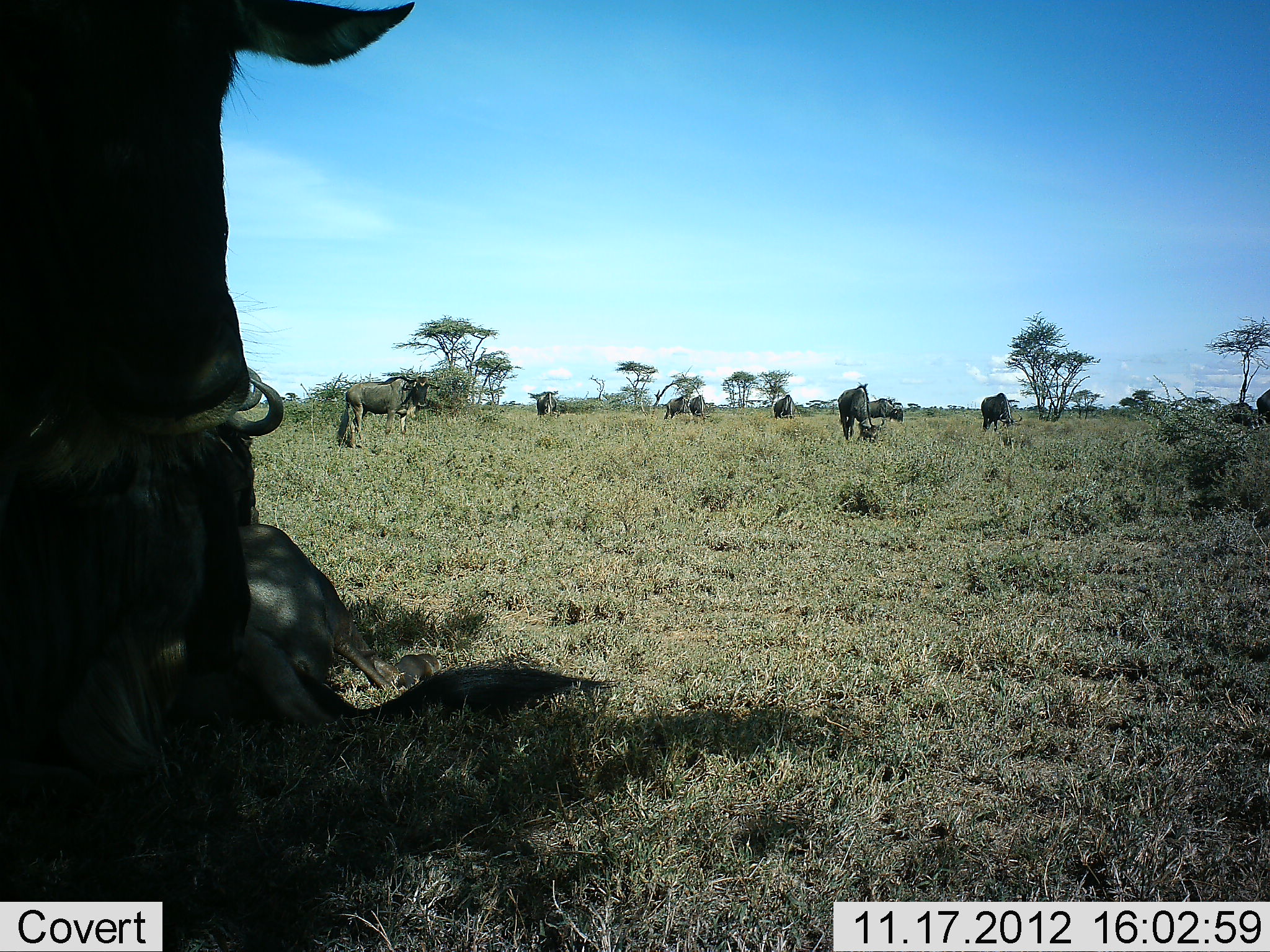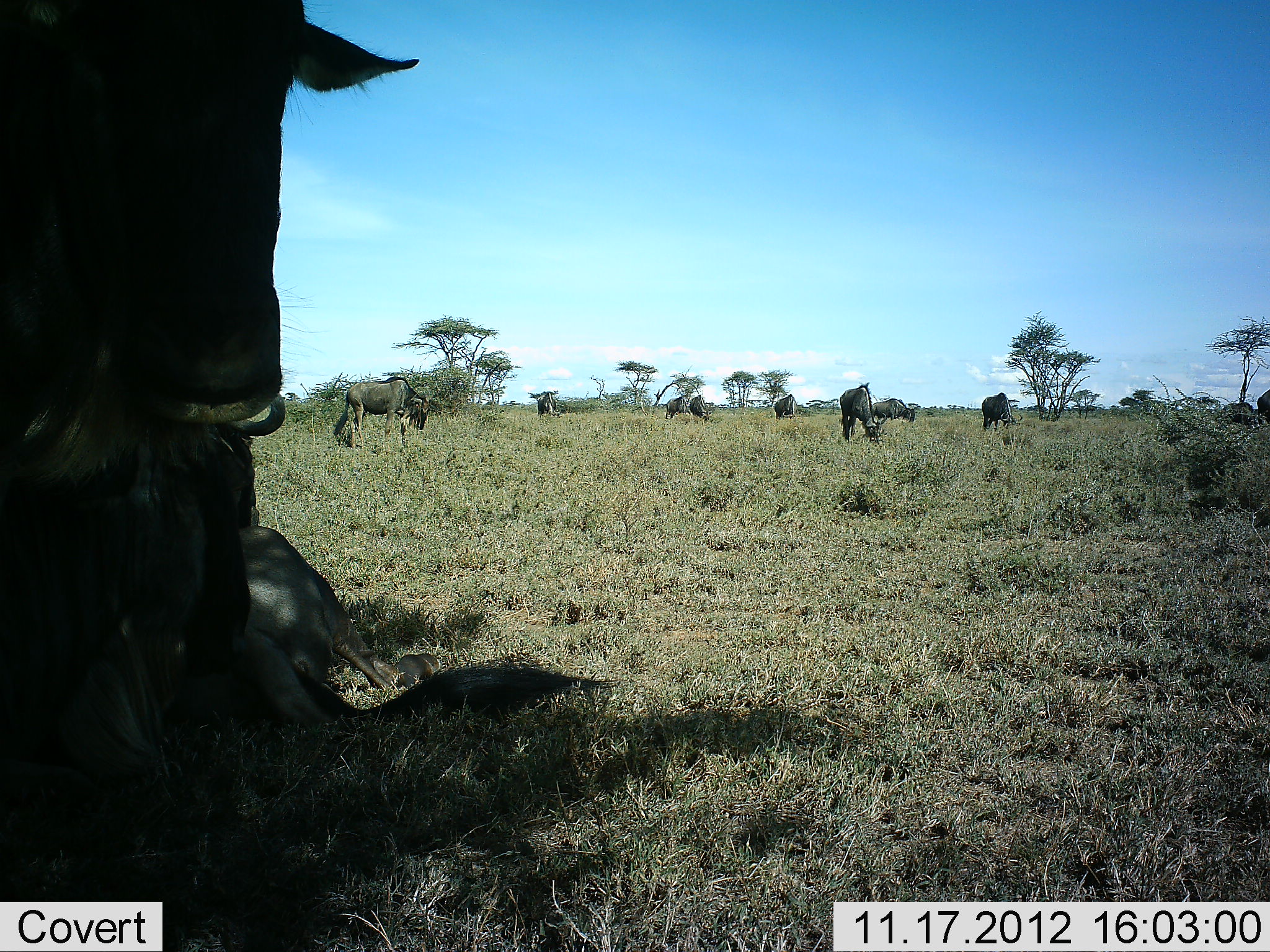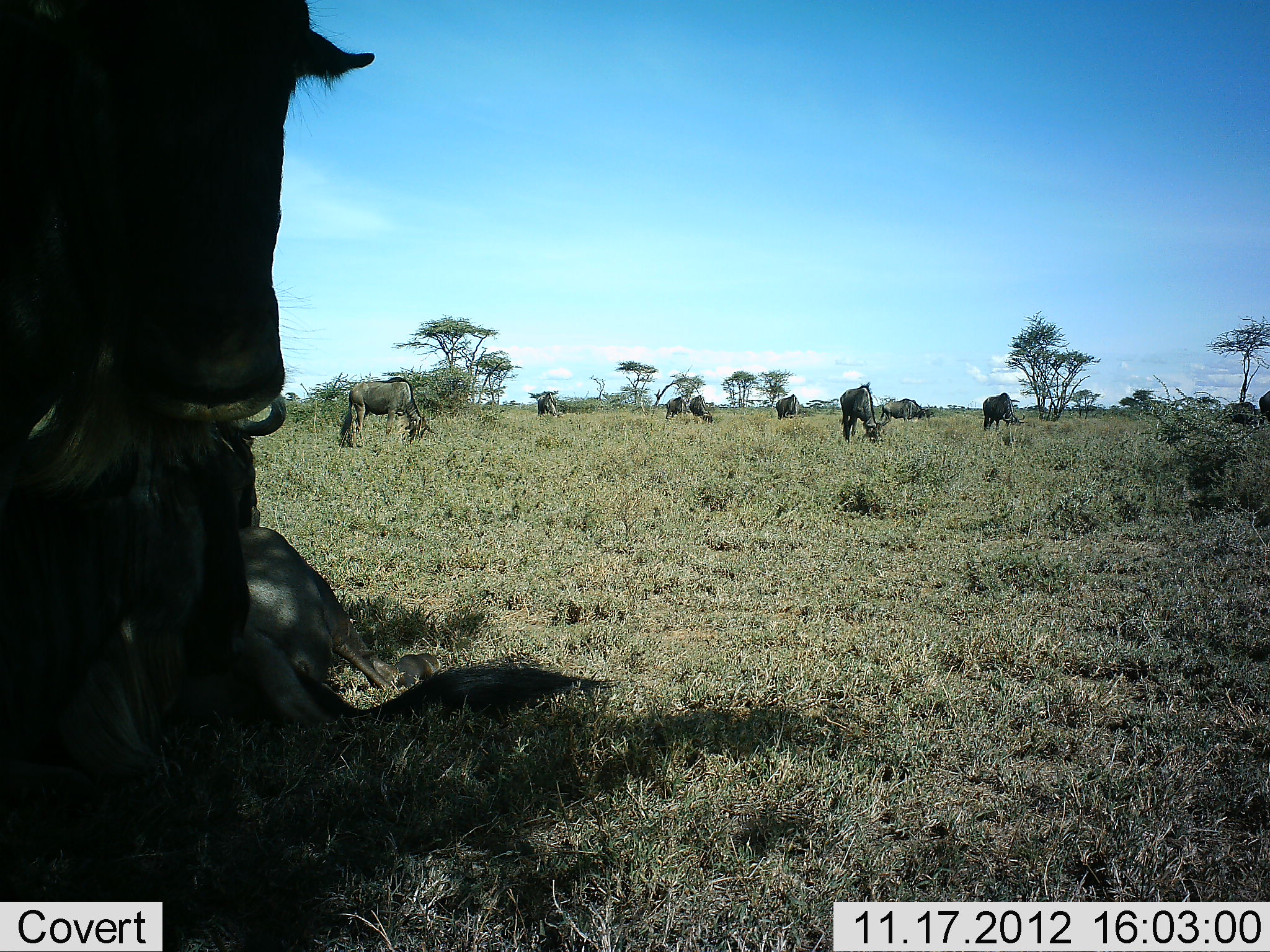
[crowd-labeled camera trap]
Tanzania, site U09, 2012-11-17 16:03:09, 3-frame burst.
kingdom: Animalia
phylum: Chordata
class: Mammalia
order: Artiodactyla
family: Bovidae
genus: Connochaetes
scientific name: Connochaetes taurinus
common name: blue wildebeest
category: wildebeest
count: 11-50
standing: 40%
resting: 60%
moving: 10%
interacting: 0%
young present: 0%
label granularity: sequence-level